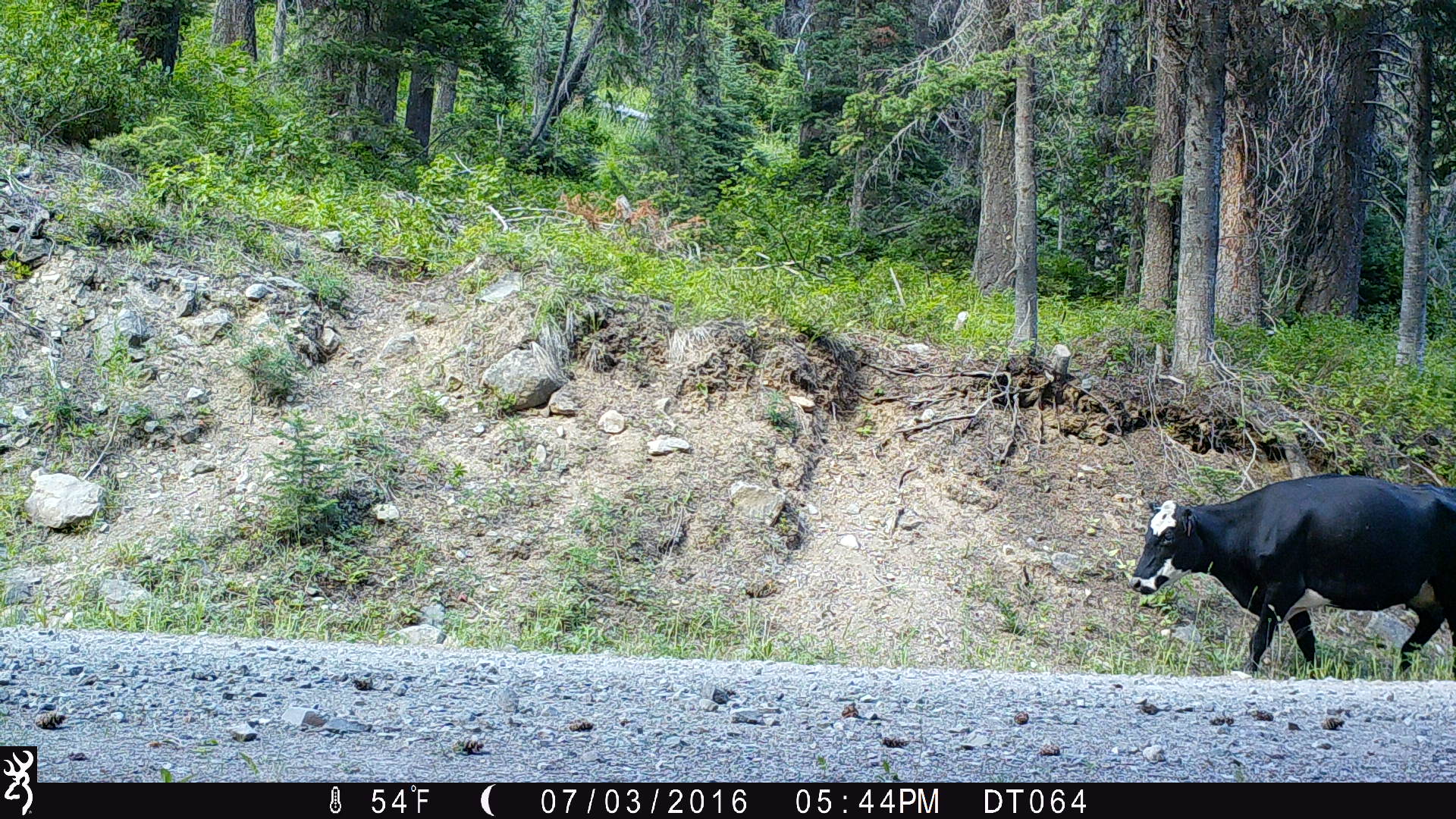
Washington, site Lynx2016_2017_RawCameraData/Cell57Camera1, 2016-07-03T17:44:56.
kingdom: Animalia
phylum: Chordata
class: Mammalia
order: Artiodactyla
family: Bovidae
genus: Bos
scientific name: Bos taurus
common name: domestic cattle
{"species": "domestic cattle (Bos taurus)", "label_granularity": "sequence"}